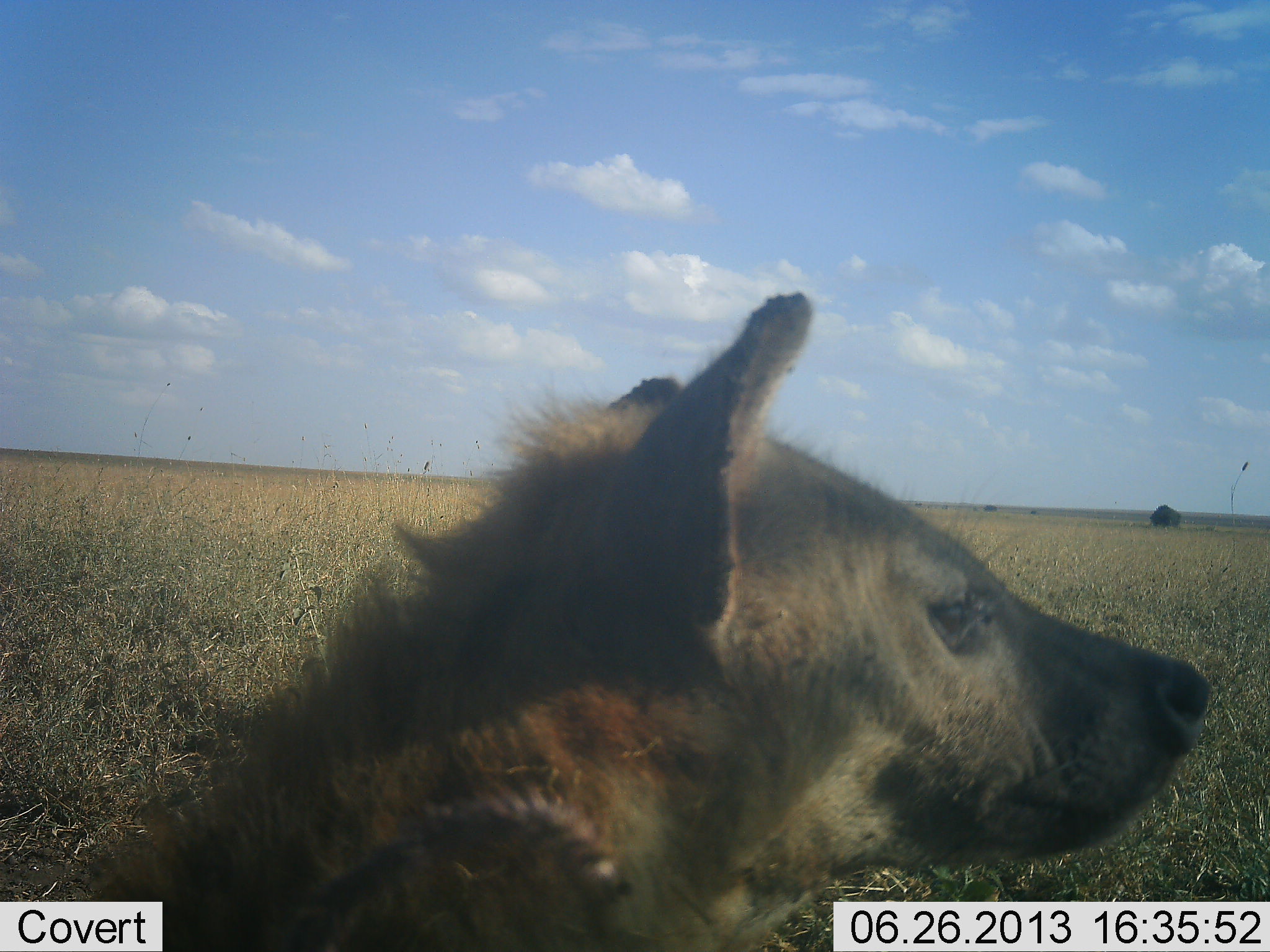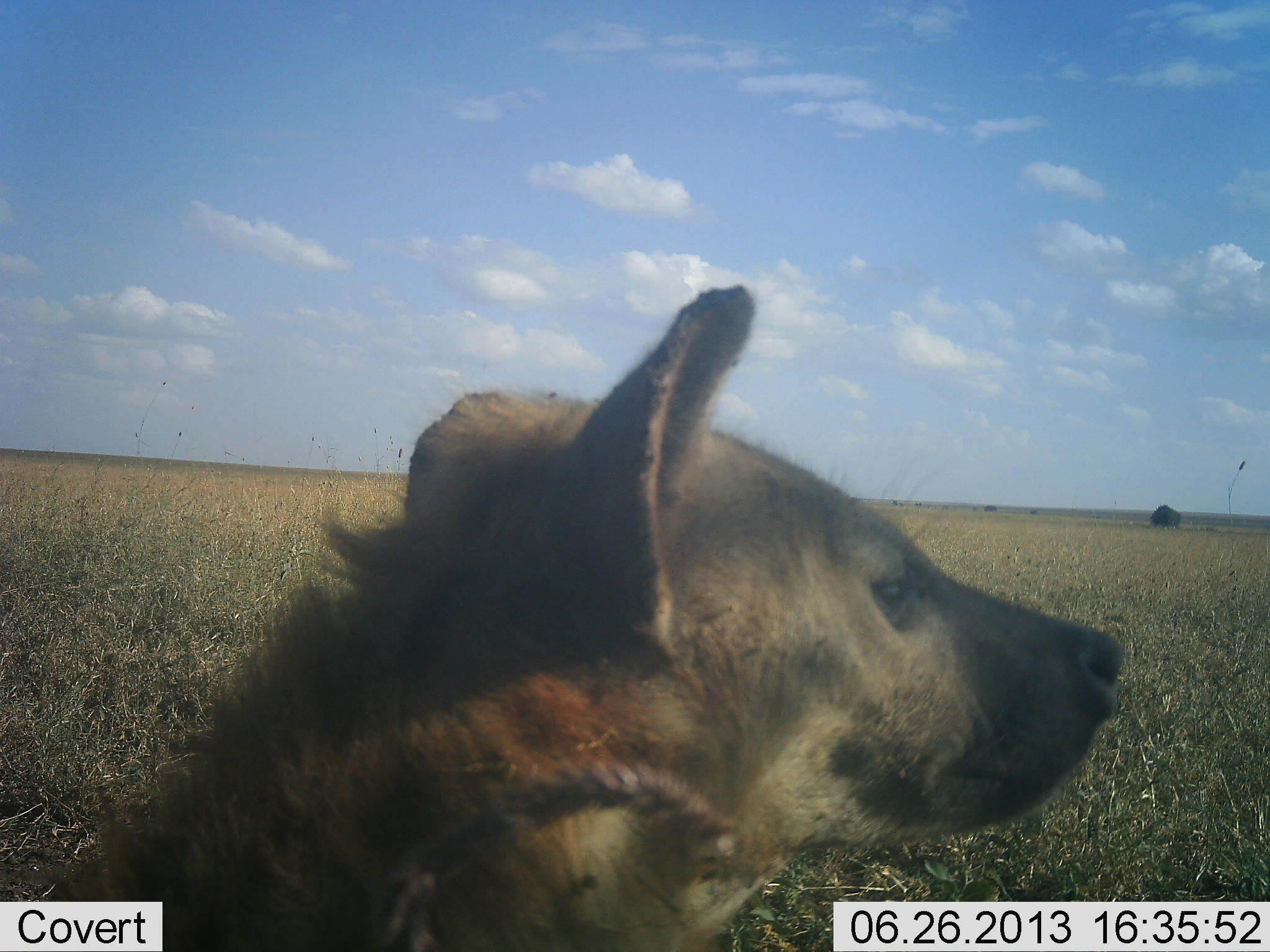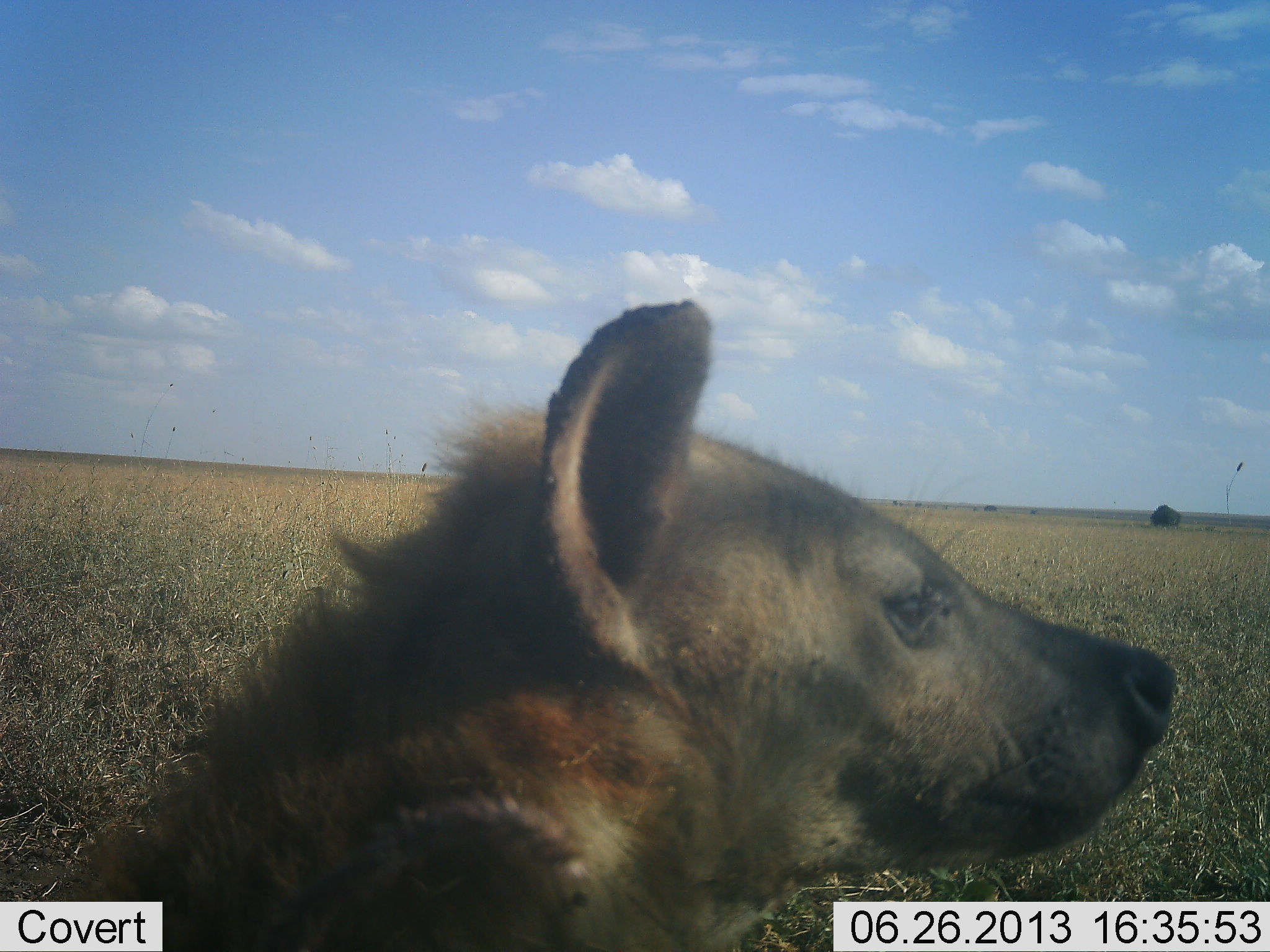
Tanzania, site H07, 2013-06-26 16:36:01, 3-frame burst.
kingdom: Animalia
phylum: Chordata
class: Mammalia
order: Carnivora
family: Hyaenidae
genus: Crocuta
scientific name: Crocuta crocuta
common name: spotted hyena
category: hyenaspotted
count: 1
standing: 37%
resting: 59%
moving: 4%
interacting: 0%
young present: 0%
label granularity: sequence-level